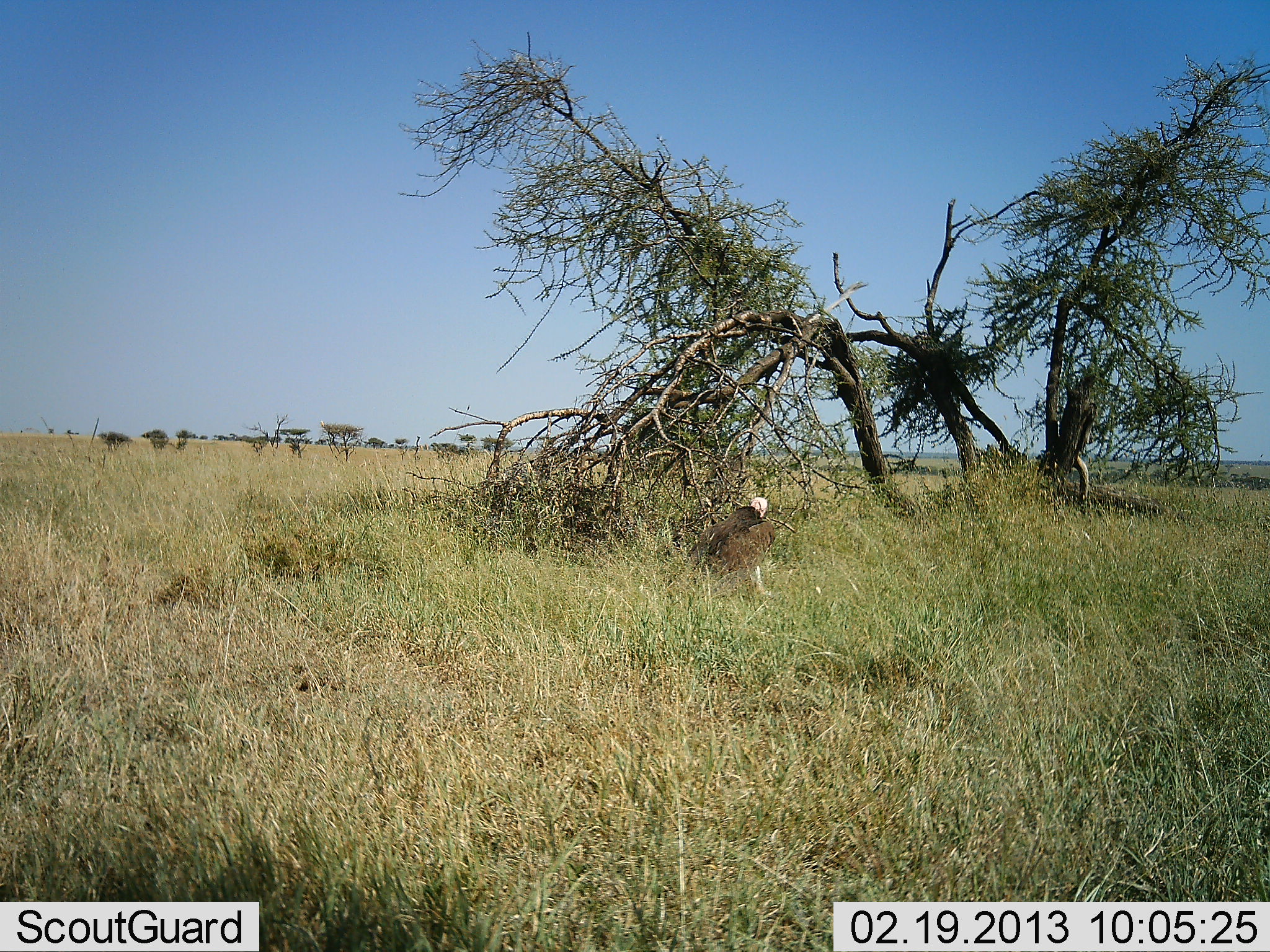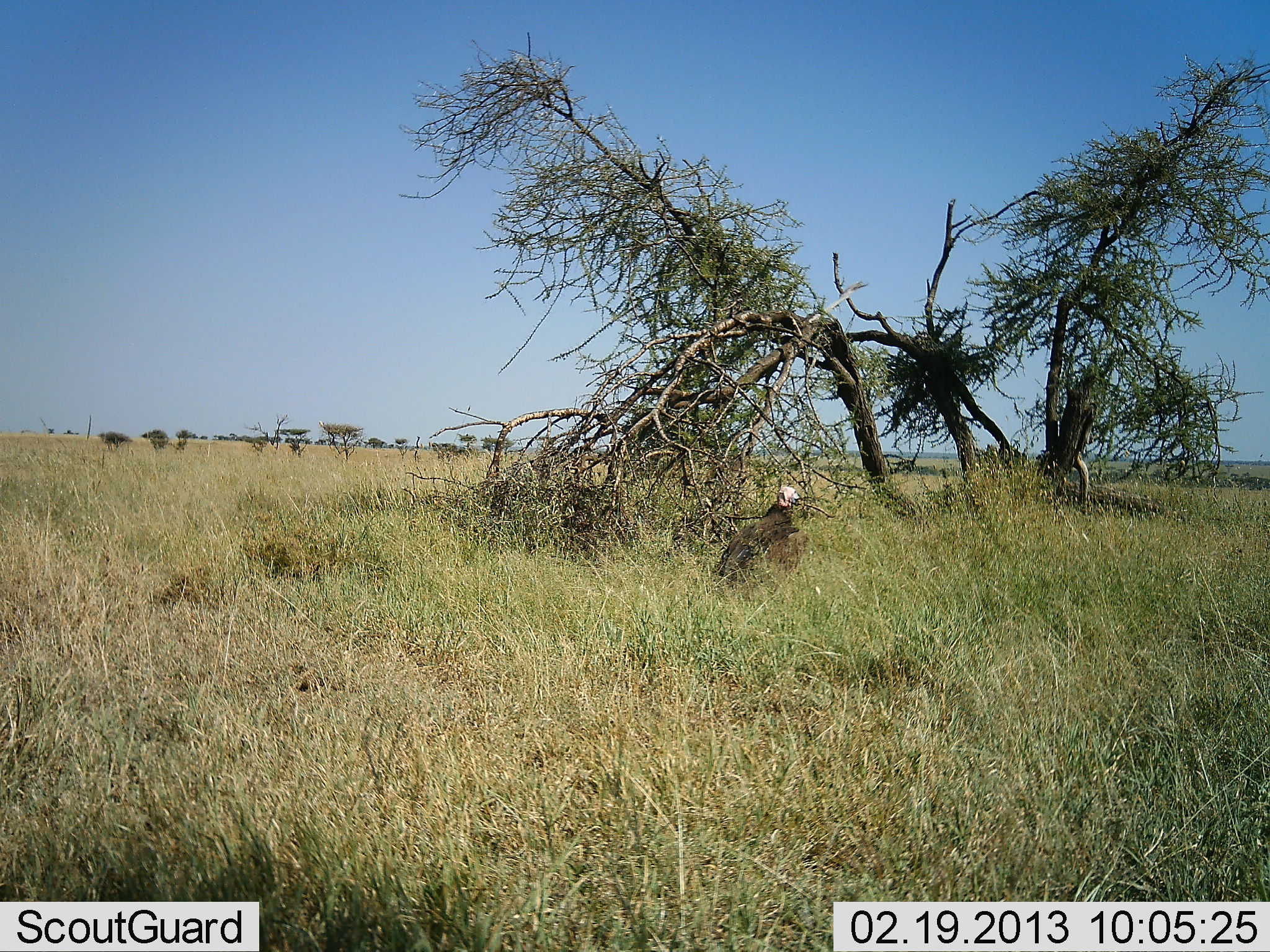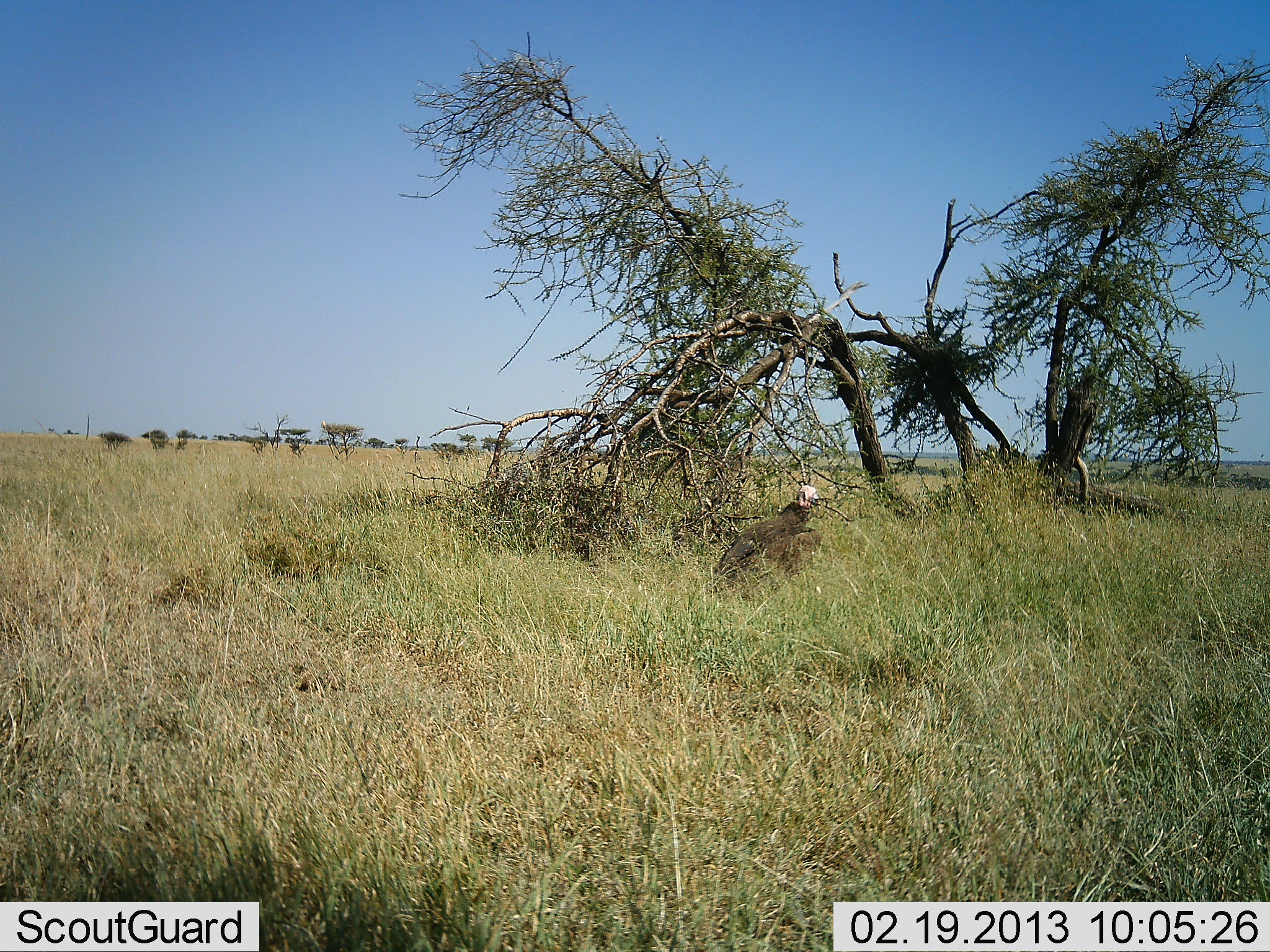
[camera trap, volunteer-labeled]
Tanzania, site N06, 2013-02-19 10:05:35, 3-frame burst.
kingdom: Animalia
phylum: Chordata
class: Aves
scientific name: Aves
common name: bird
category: otherbird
Otherbird (bird) (Aves), count 1. Behavior (volunteer vote fractions): standing 39%, resting 6%, moving 45%, interacting 0%. Young present (vote fraction): 0%. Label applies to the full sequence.